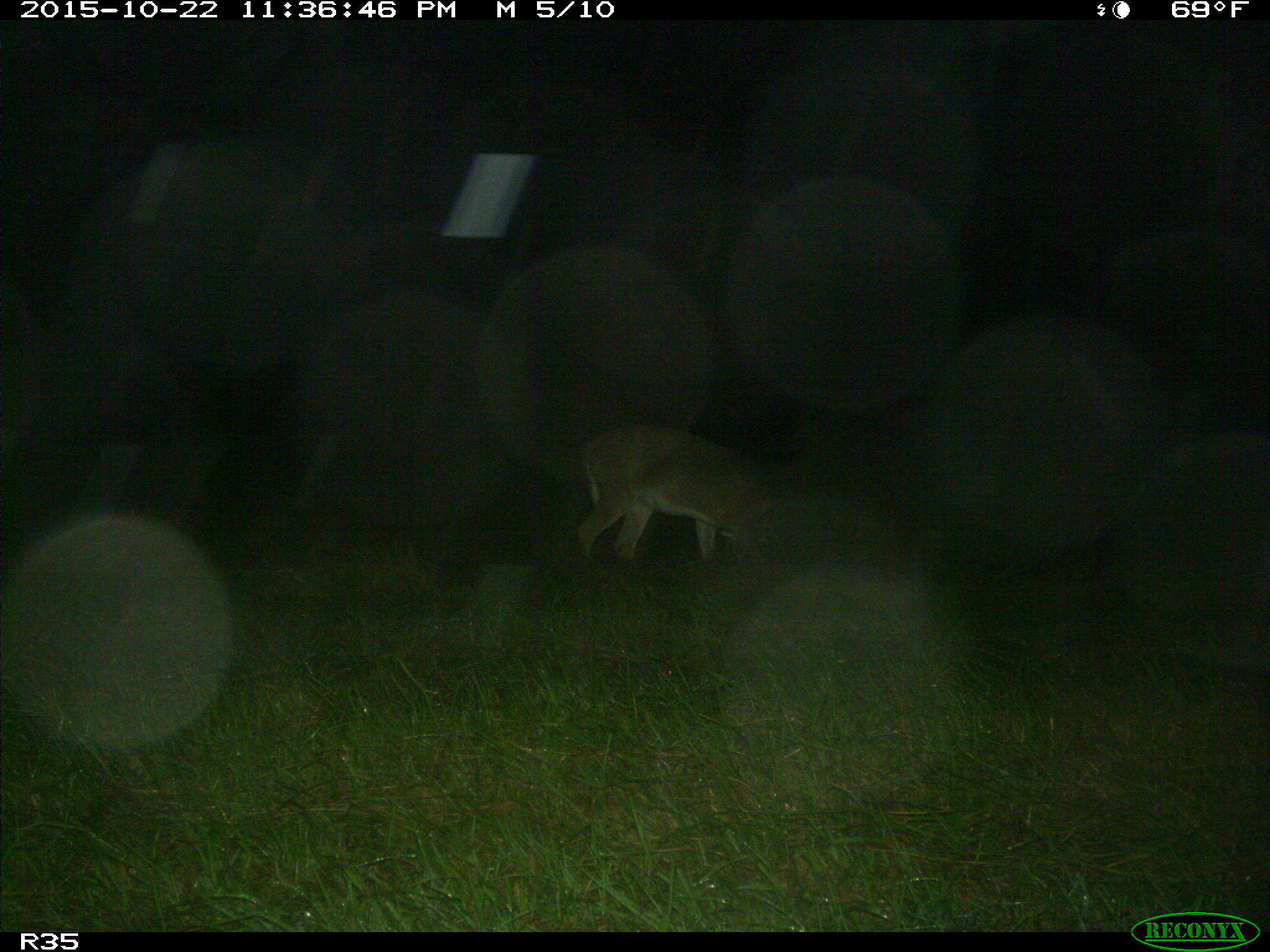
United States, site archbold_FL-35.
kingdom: Animalia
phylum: Chordata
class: Mammalia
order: Artiodactyla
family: Cervidae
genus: Odocoileus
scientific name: Odocoileus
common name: deer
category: unidentified deer